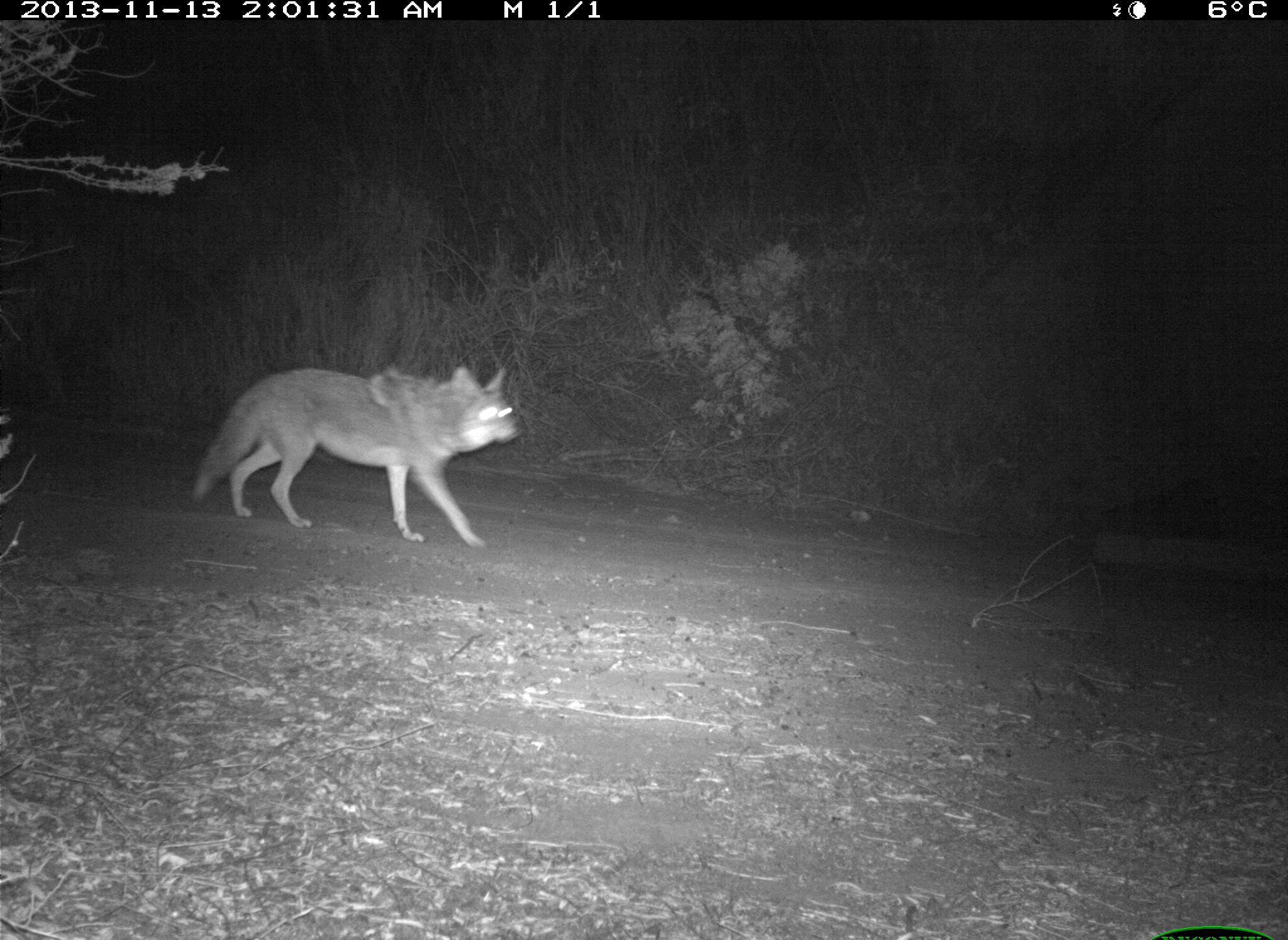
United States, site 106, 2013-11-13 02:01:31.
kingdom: Animalia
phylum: Chordata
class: Mammalia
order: Carnivora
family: Canidae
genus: Canis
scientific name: Canis latrans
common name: coyote